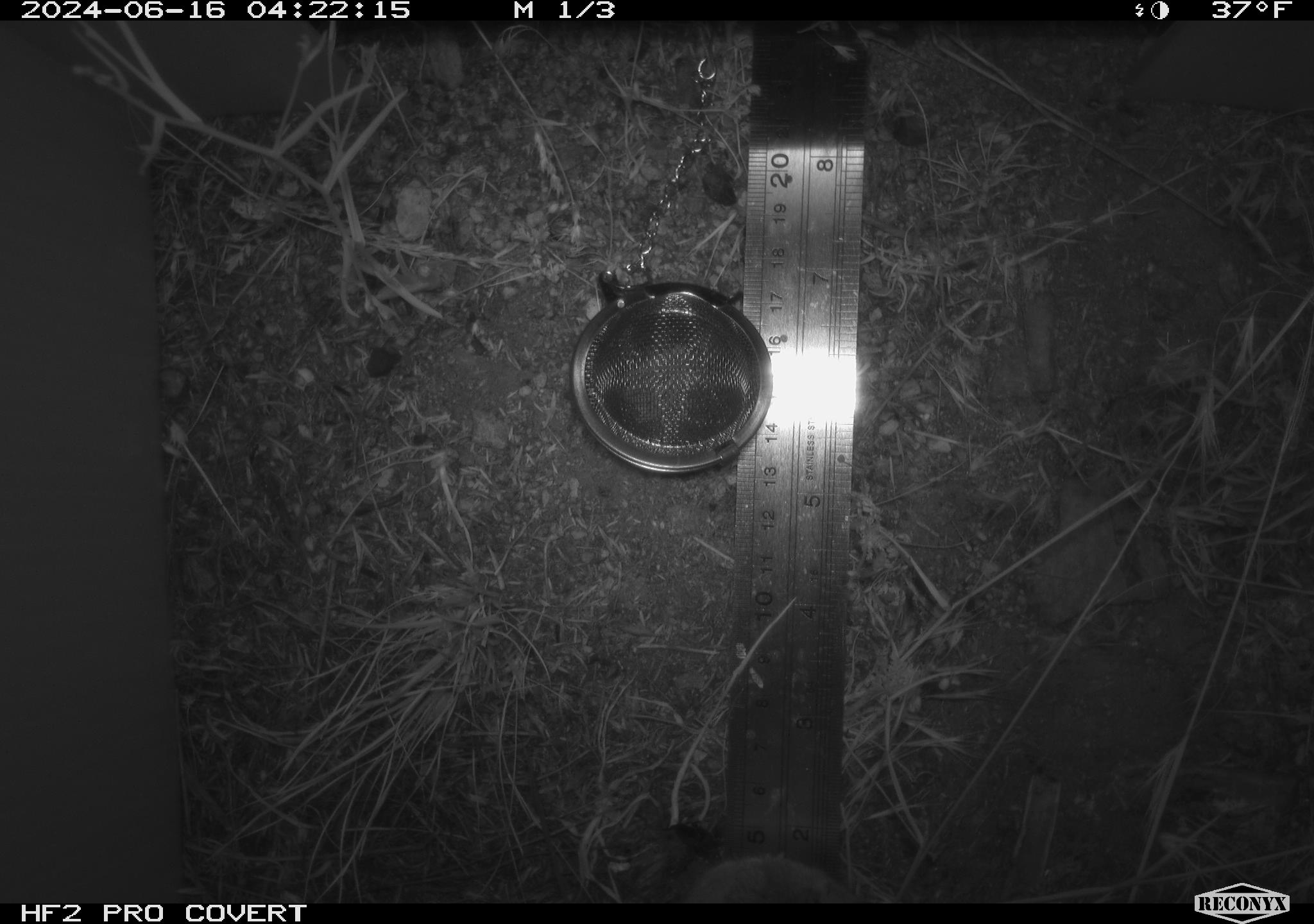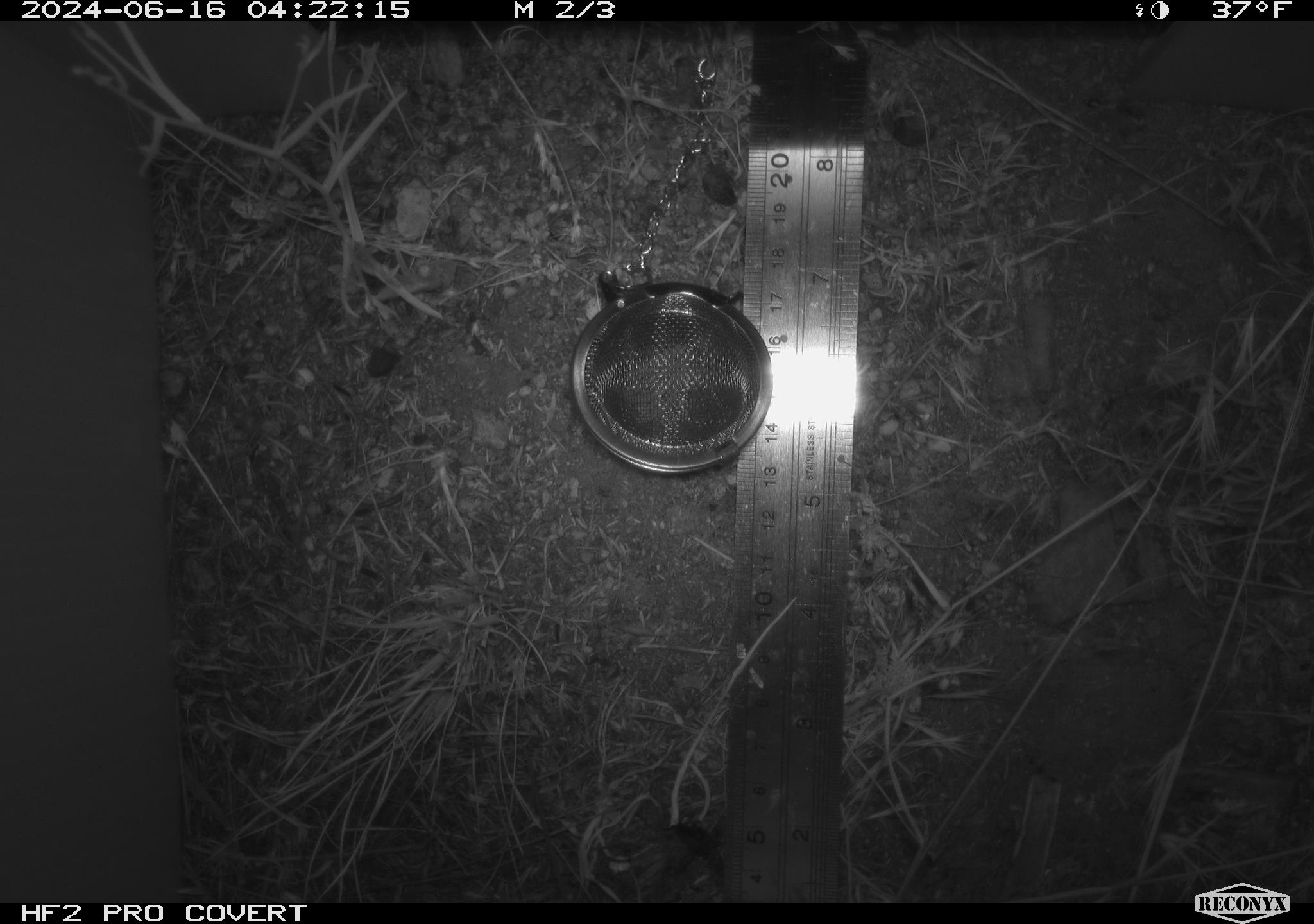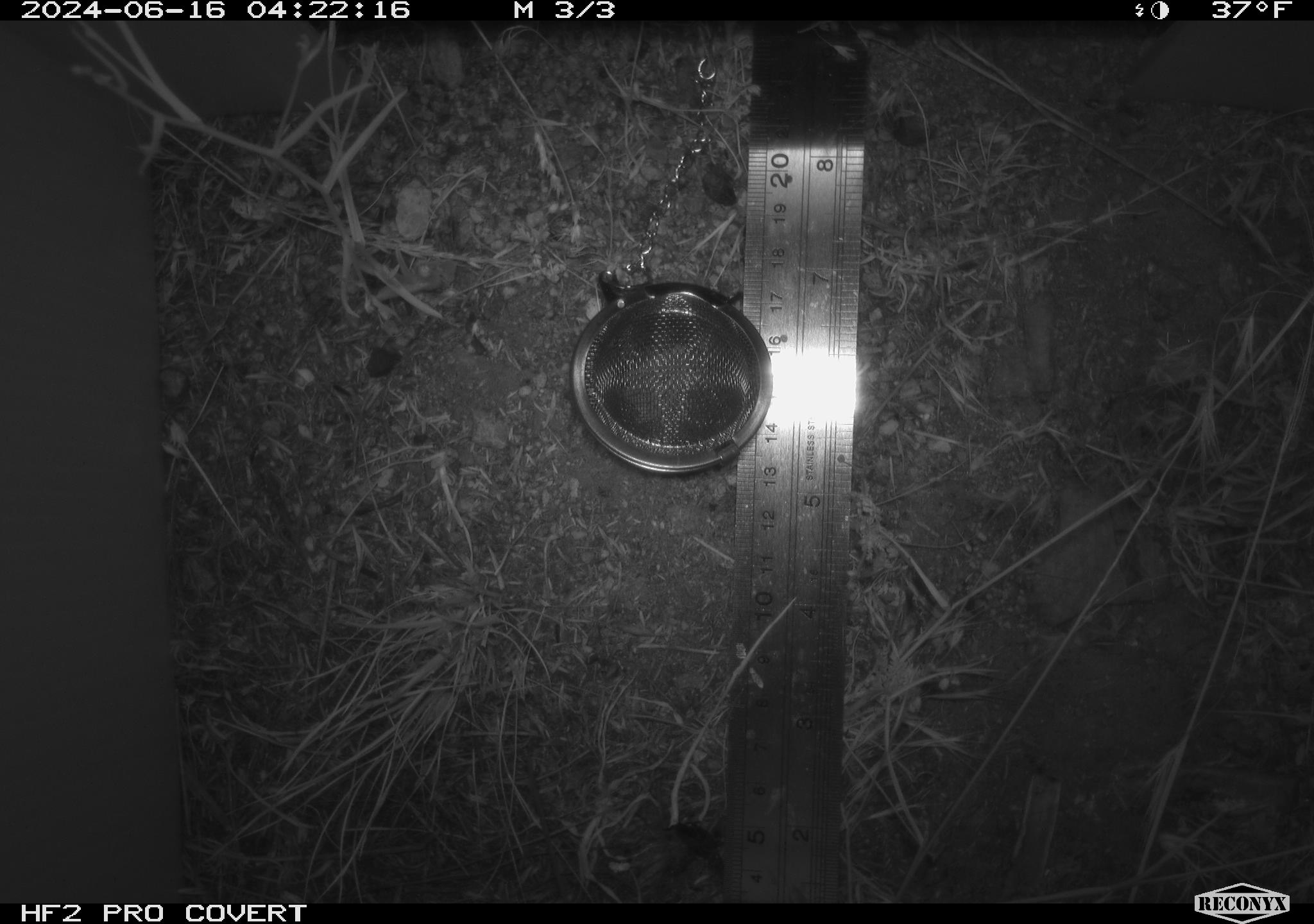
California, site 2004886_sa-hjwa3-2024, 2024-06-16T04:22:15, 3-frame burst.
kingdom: Animalia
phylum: Chordata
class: Mammalia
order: Rodentia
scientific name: Rodentia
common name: rodent